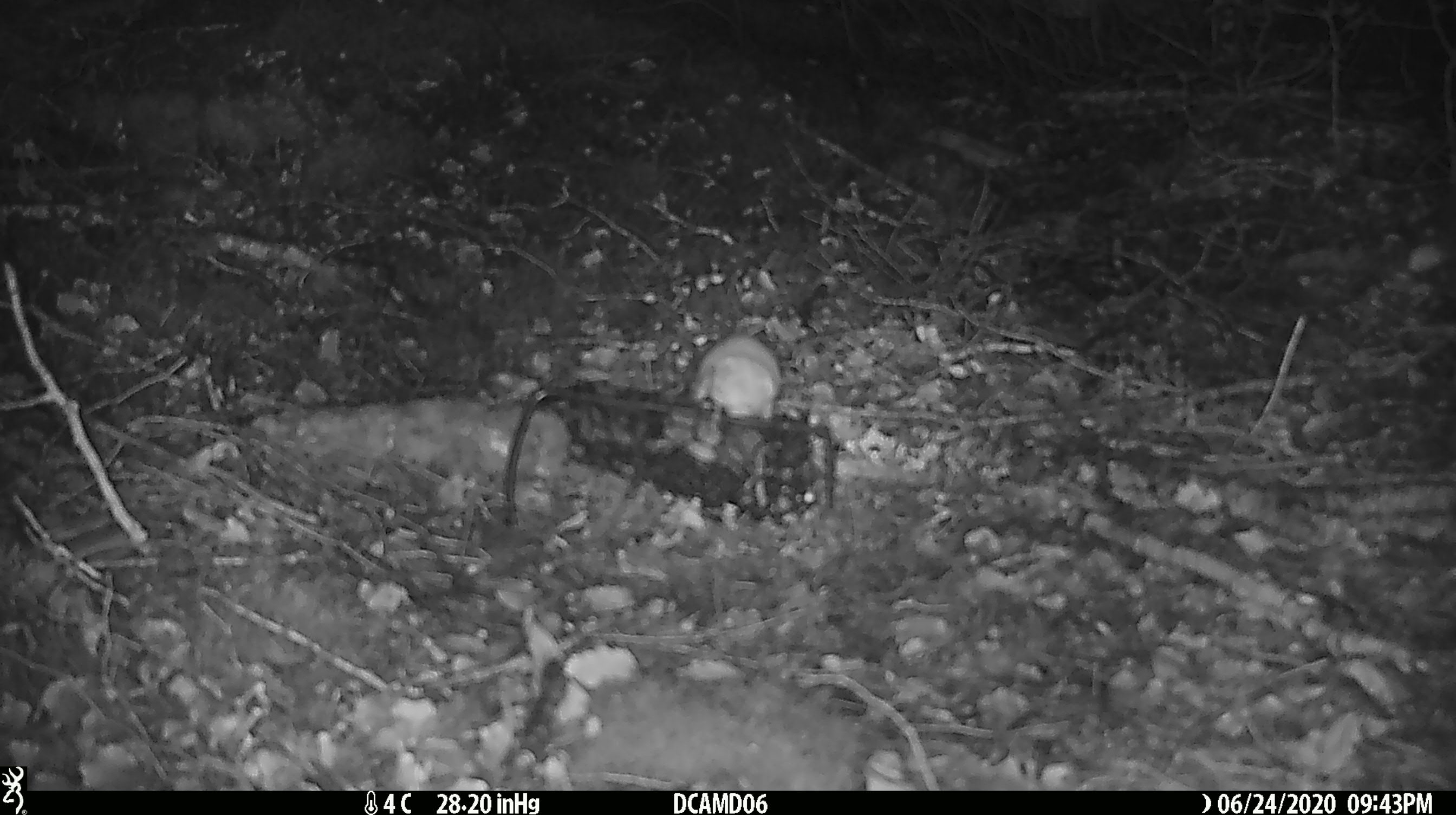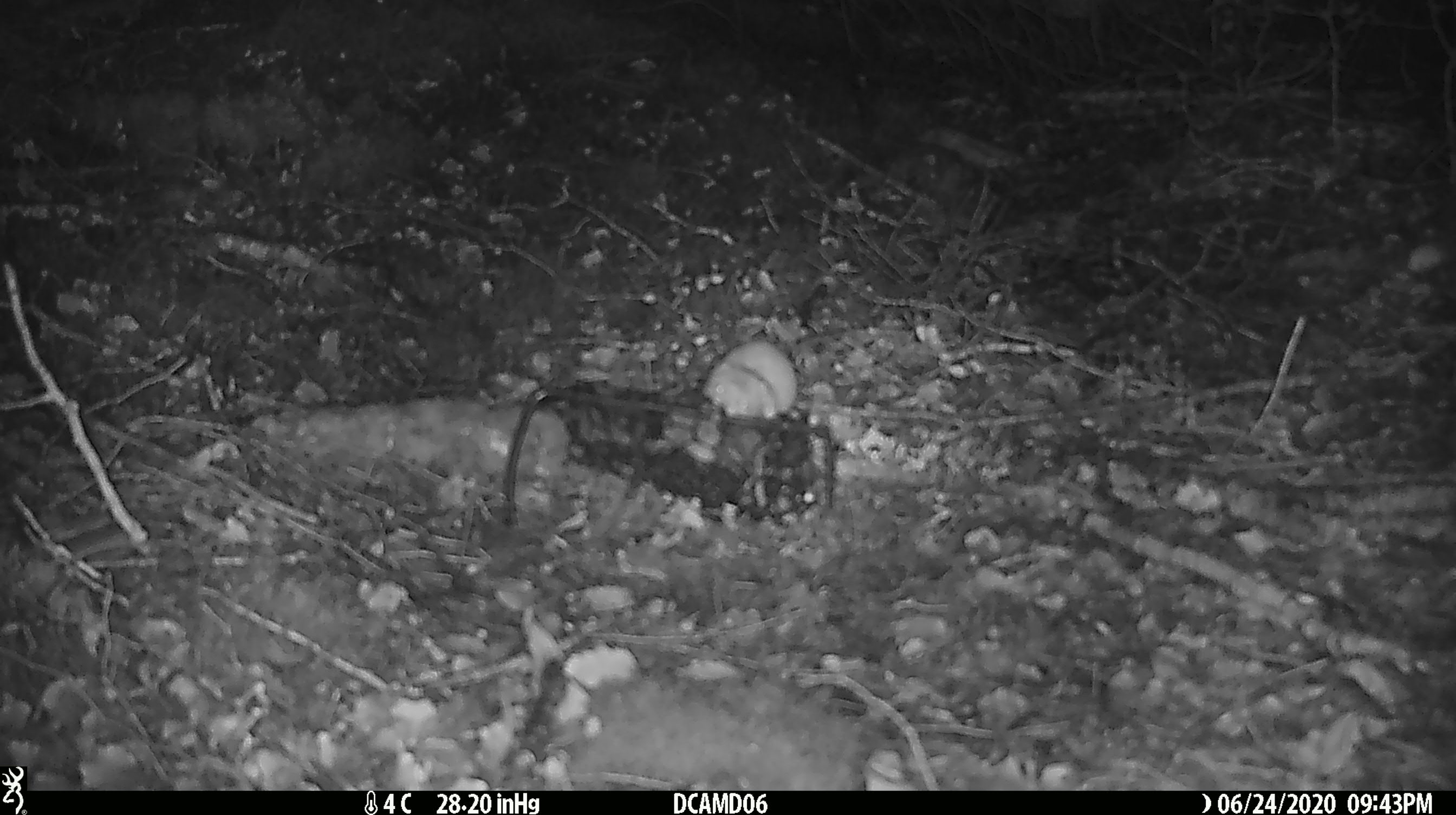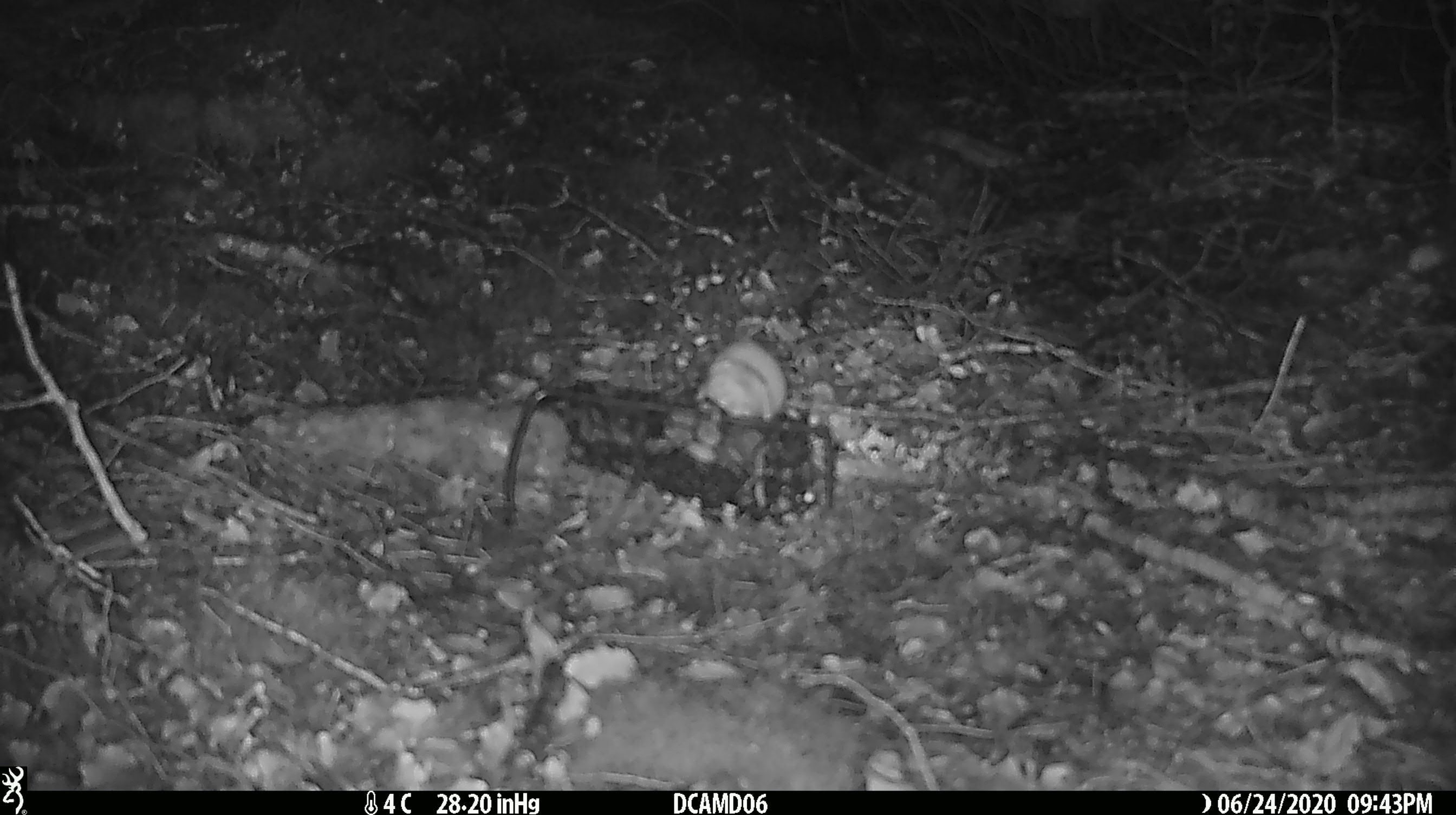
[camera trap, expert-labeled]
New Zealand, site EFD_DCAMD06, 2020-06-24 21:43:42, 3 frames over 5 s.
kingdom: Animalia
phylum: Chordata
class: Mammalia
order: Carnivora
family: Mustelidae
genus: Mustela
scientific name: Mustela nivalis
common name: least weasel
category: weasel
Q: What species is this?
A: Weasel (least weasel) (Mustela nivalis).